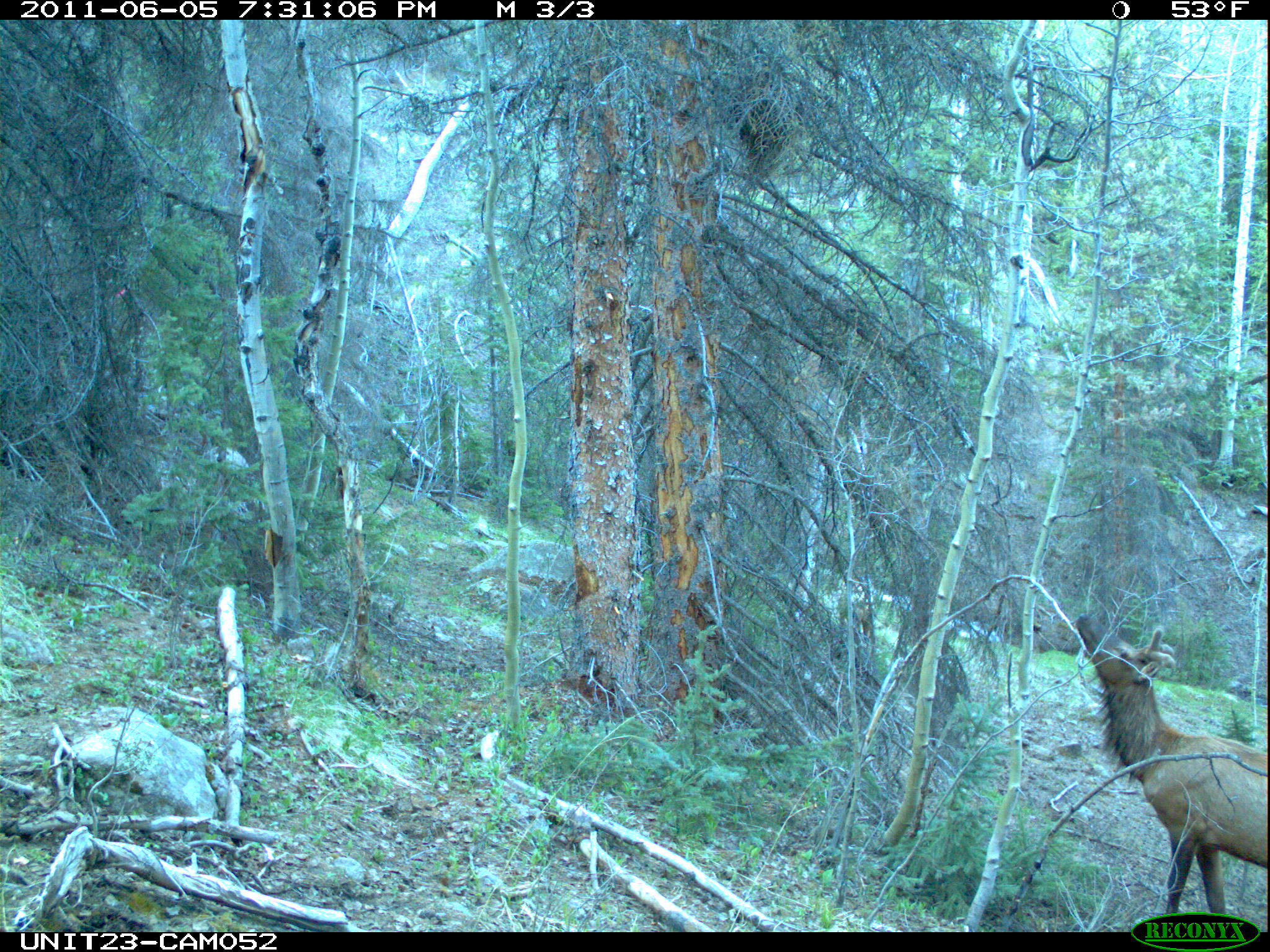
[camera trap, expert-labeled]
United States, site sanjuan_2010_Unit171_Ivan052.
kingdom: Animalia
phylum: Chordata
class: Mammalia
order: Artiodactyla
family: Cervidae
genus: Cervus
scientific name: Cervus elaphus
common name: red deer